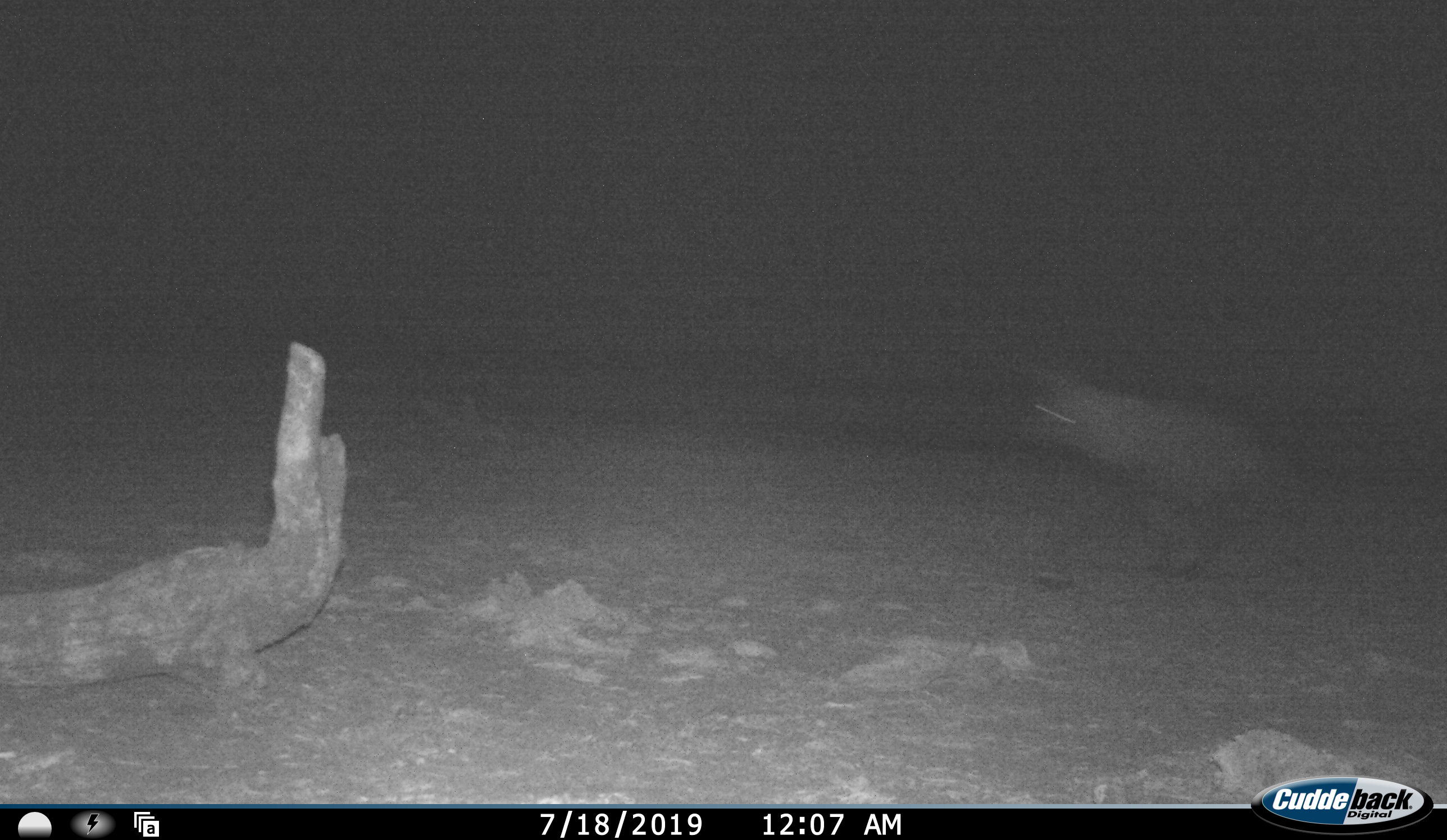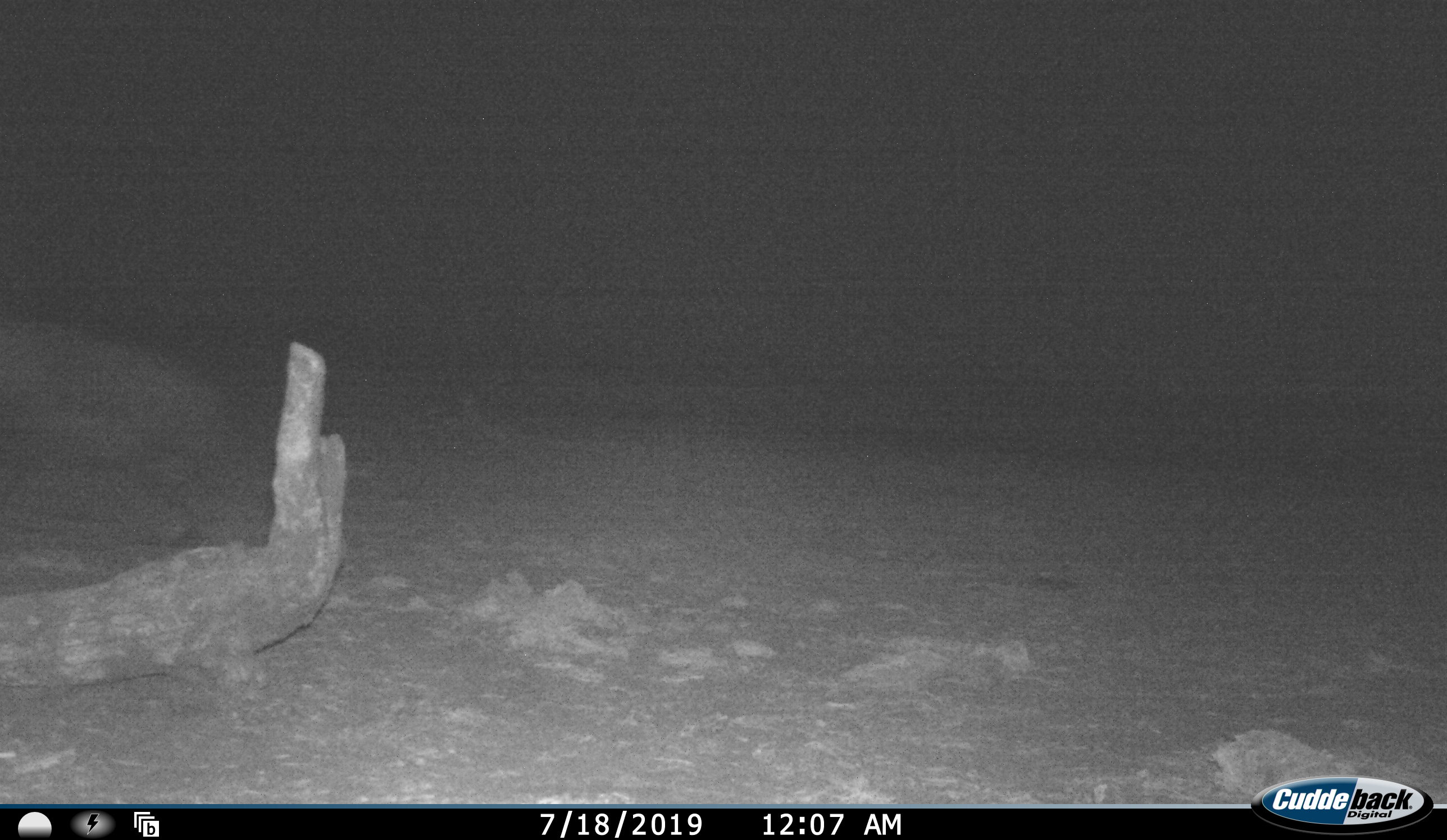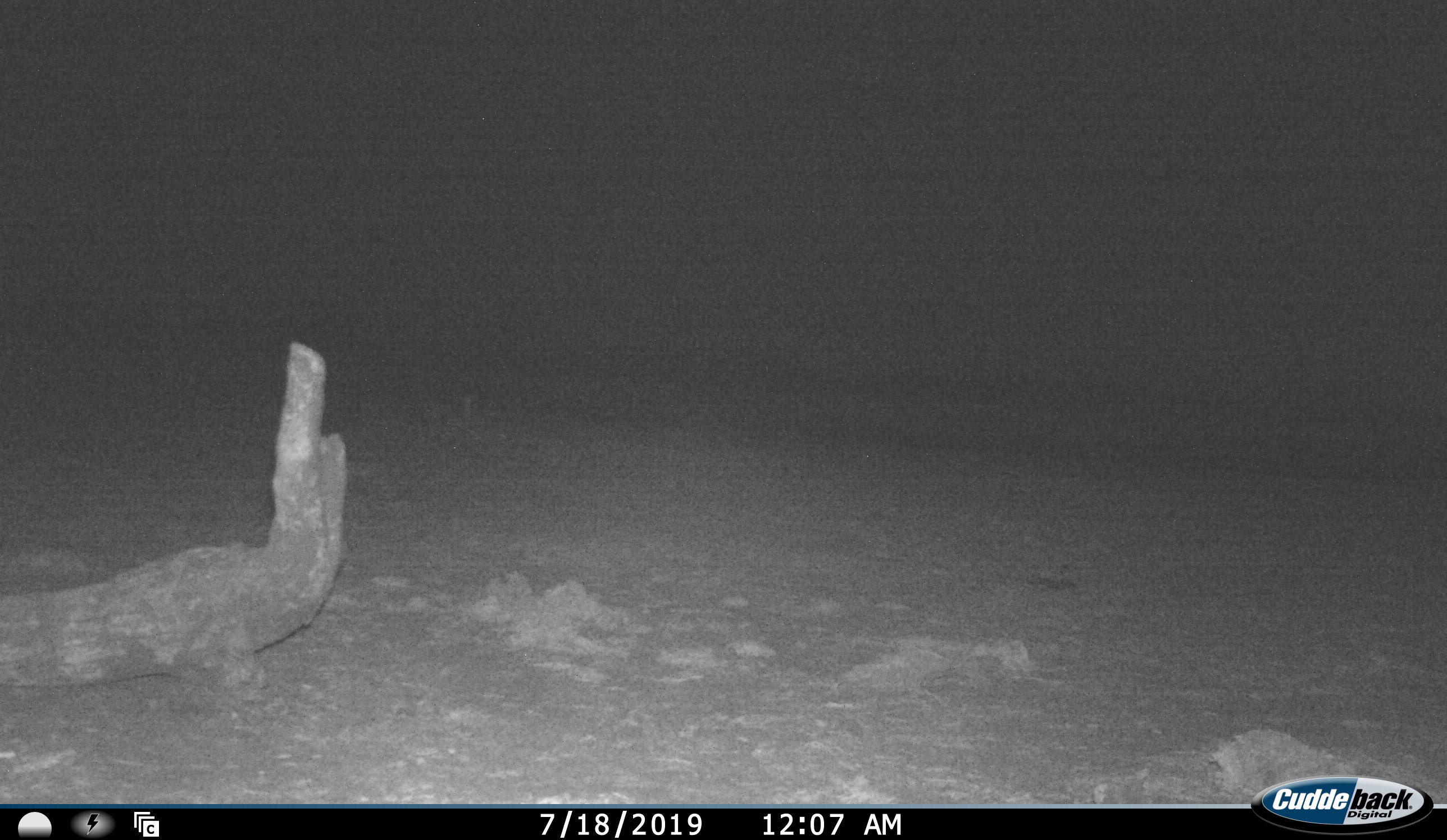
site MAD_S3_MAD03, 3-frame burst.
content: unidentified animal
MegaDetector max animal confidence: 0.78